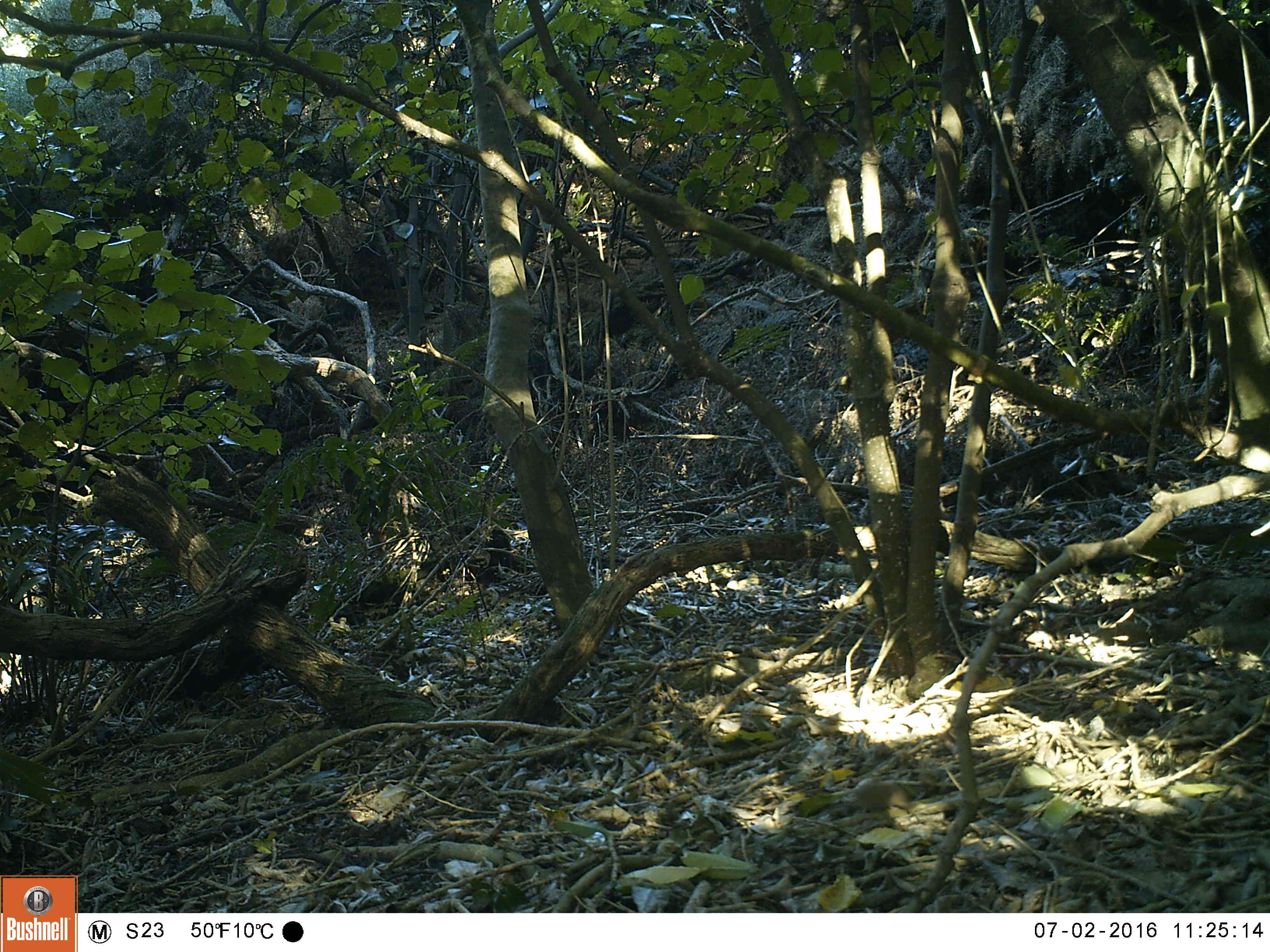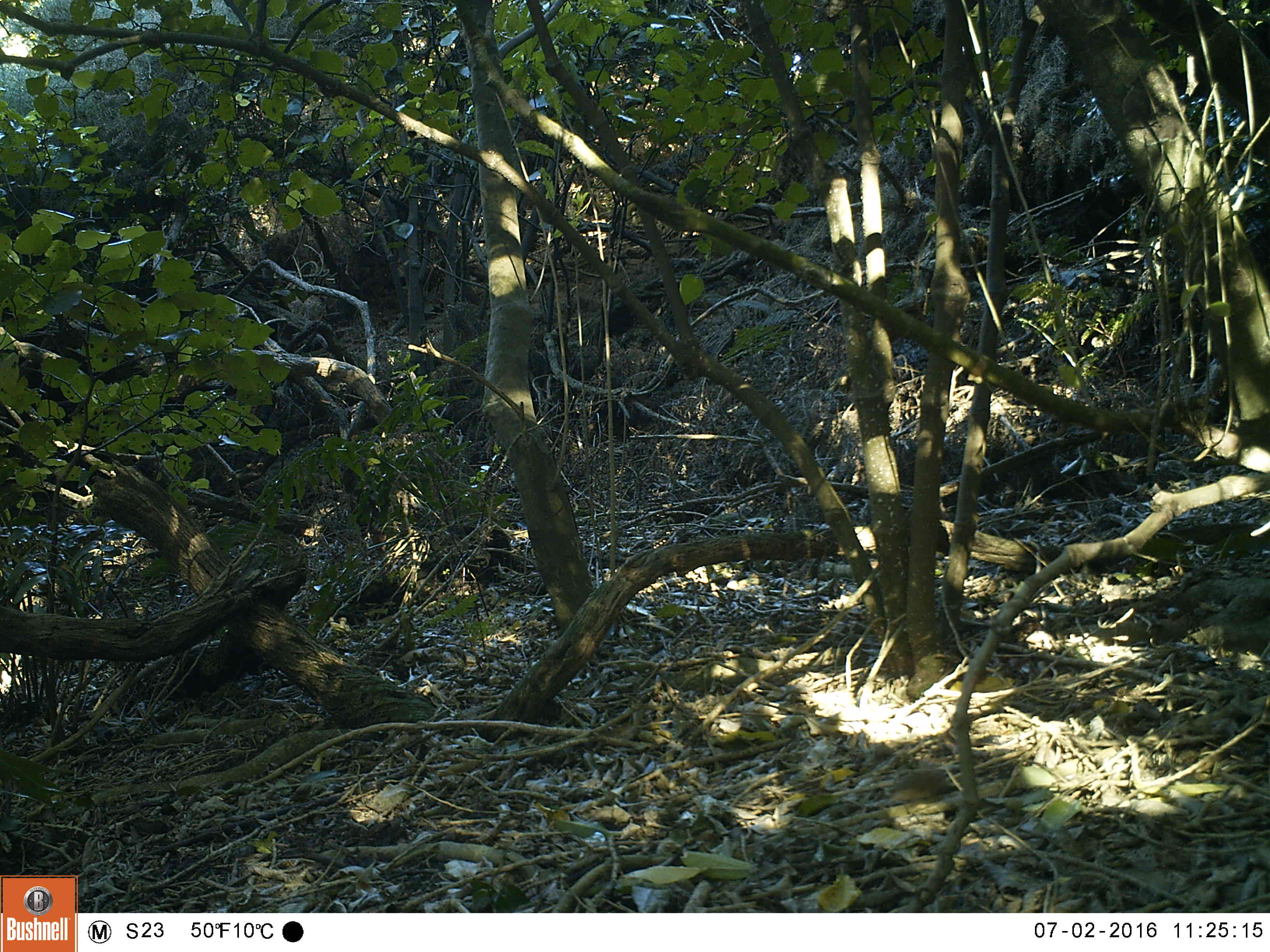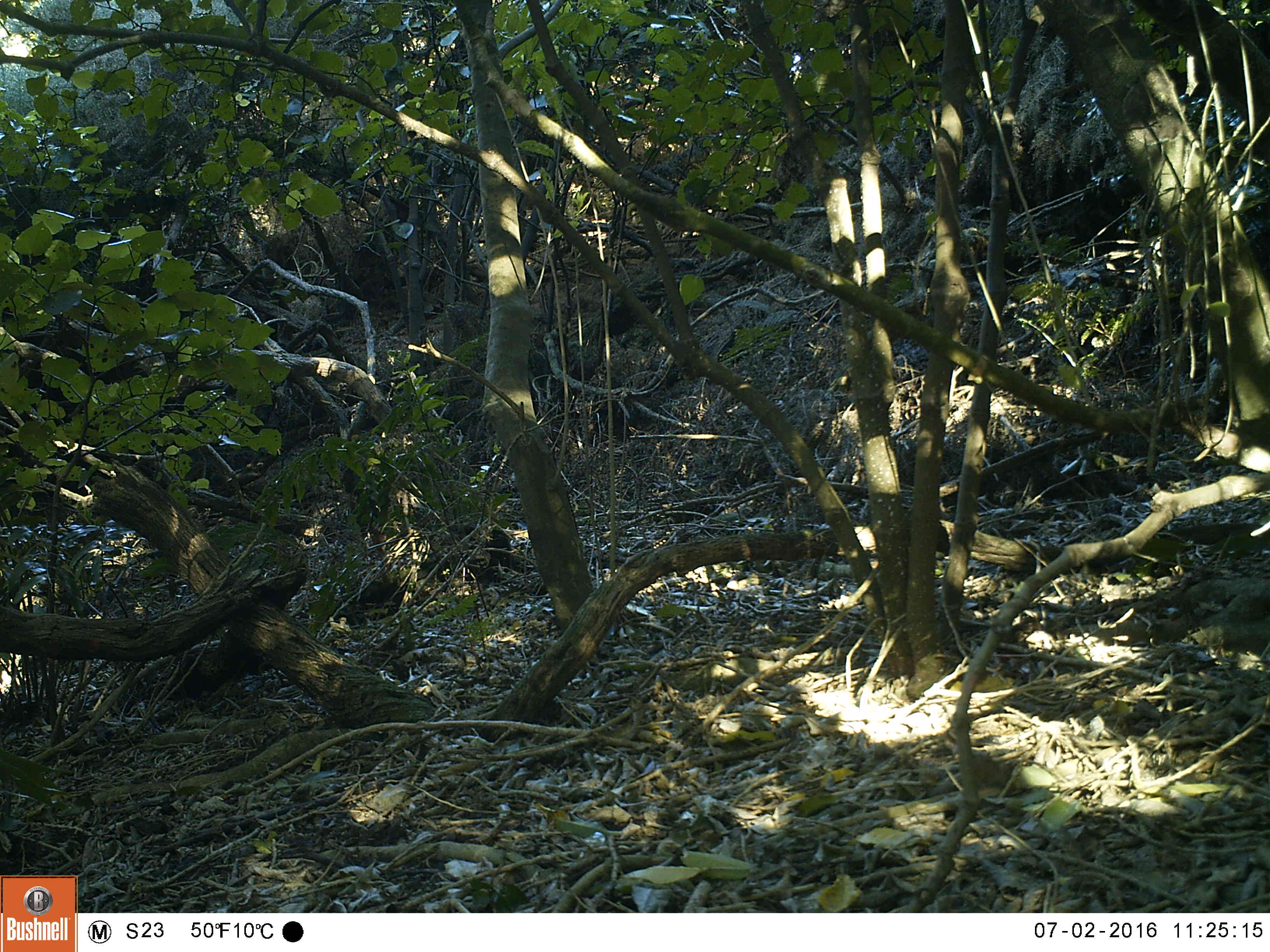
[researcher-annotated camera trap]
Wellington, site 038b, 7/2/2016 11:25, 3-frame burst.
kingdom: Animalia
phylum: Chordata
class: Mammalia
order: Rodentia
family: Muridae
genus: Mus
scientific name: Mus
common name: mouse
Mouse (Mus).